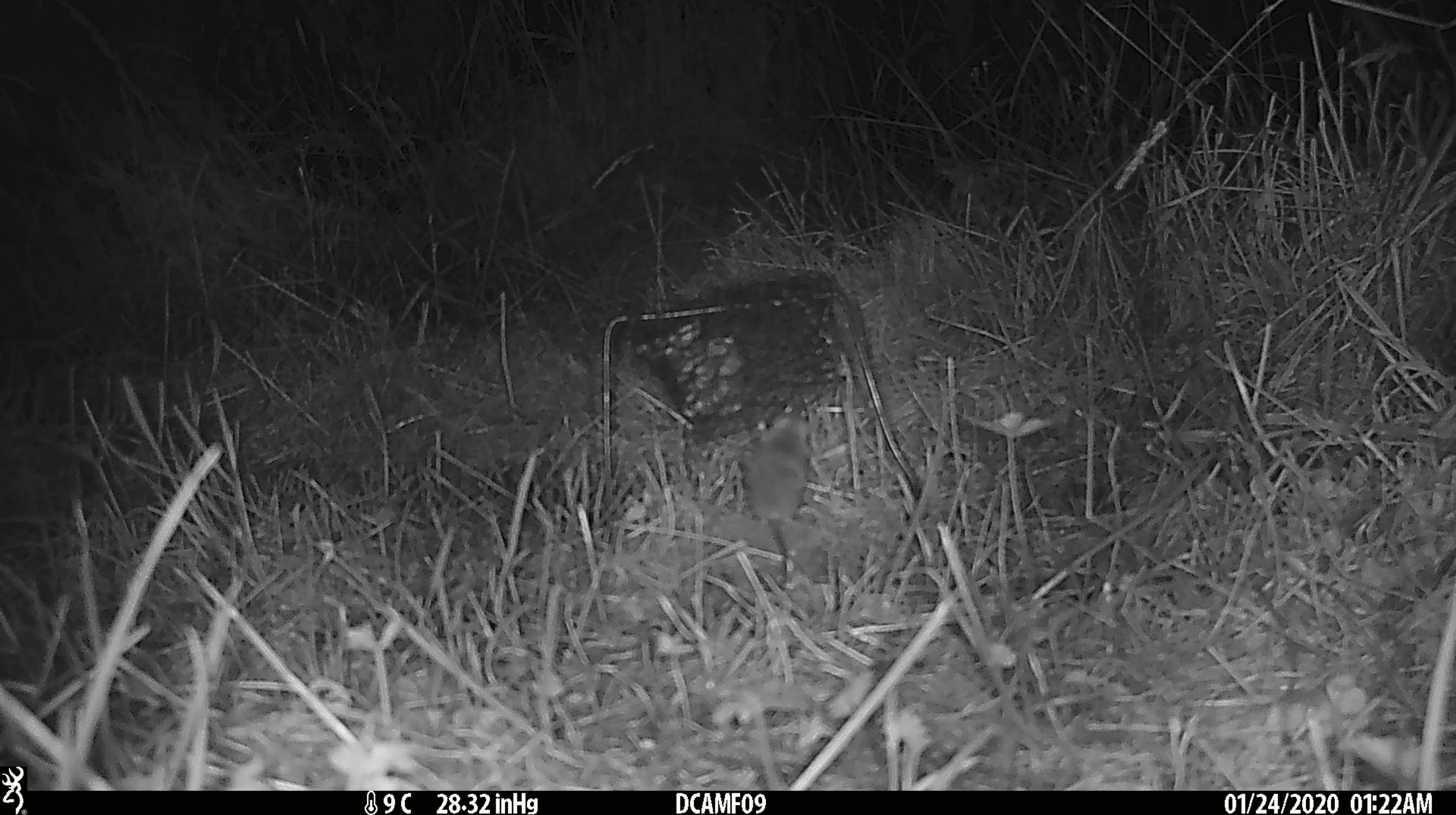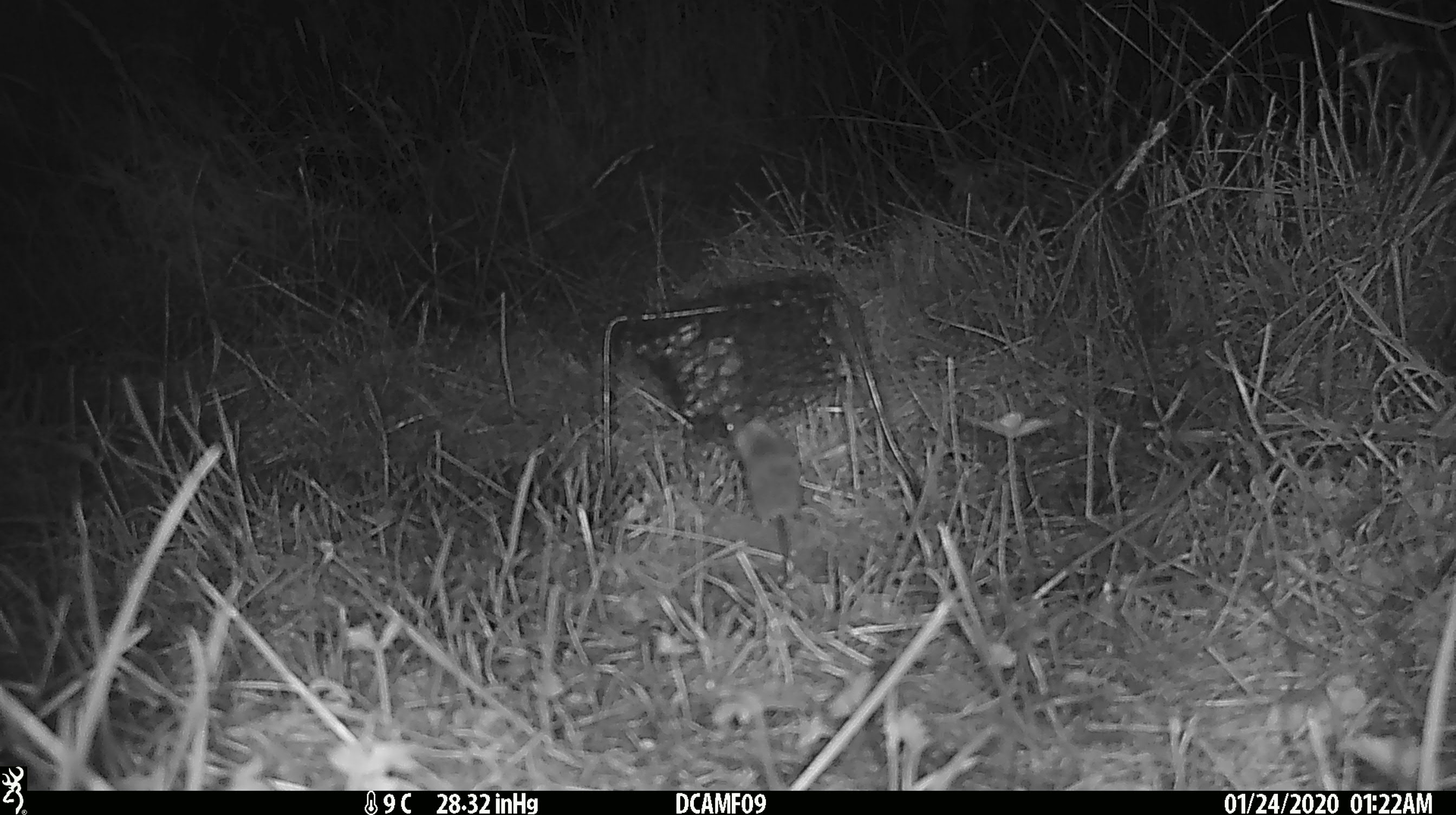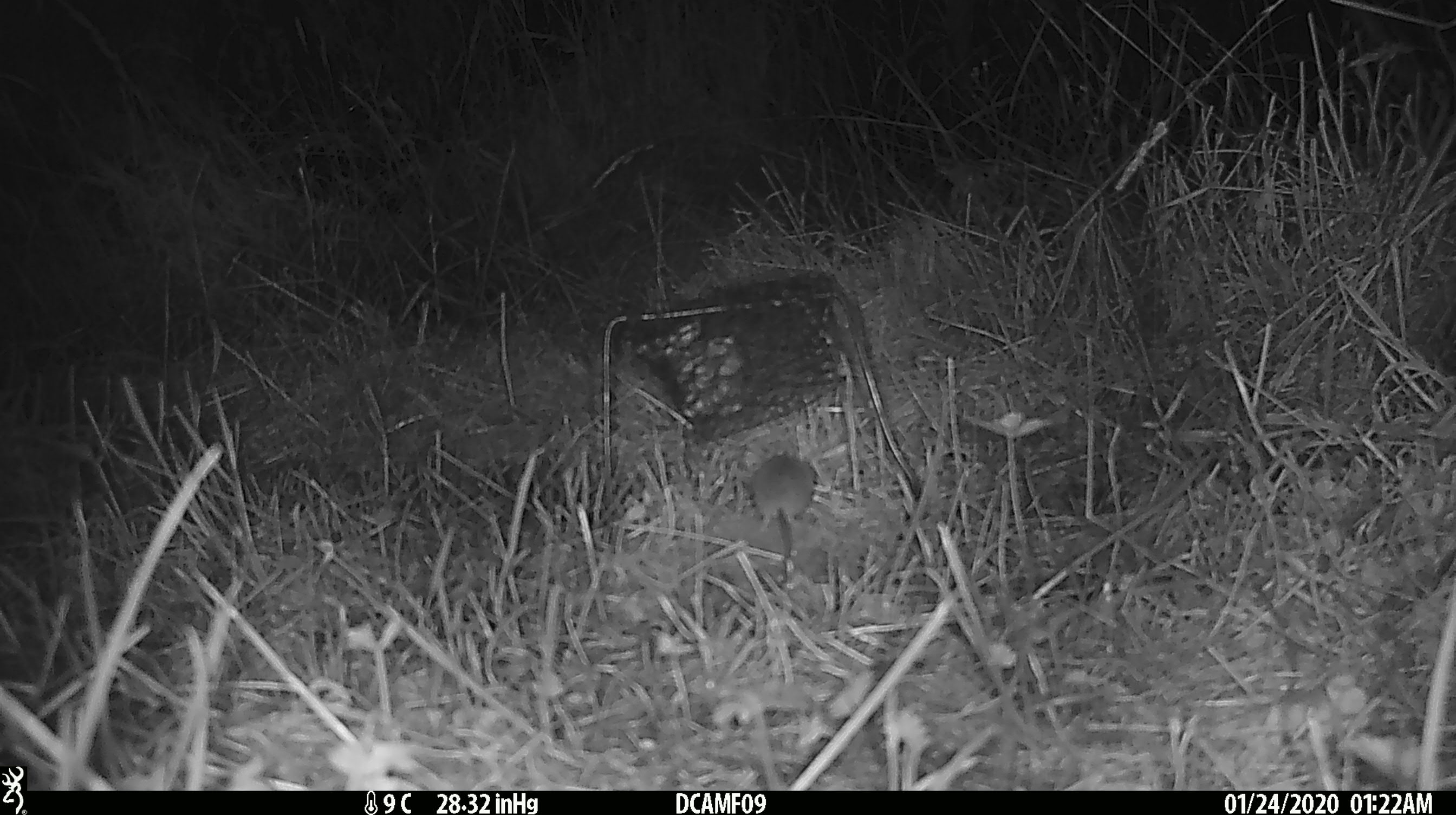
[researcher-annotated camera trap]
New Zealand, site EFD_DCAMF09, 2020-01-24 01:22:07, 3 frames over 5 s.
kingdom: Animalia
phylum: Chordata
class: Mammalia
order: Rodentia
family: Muridae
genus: Mus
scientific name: Mus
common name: mouse